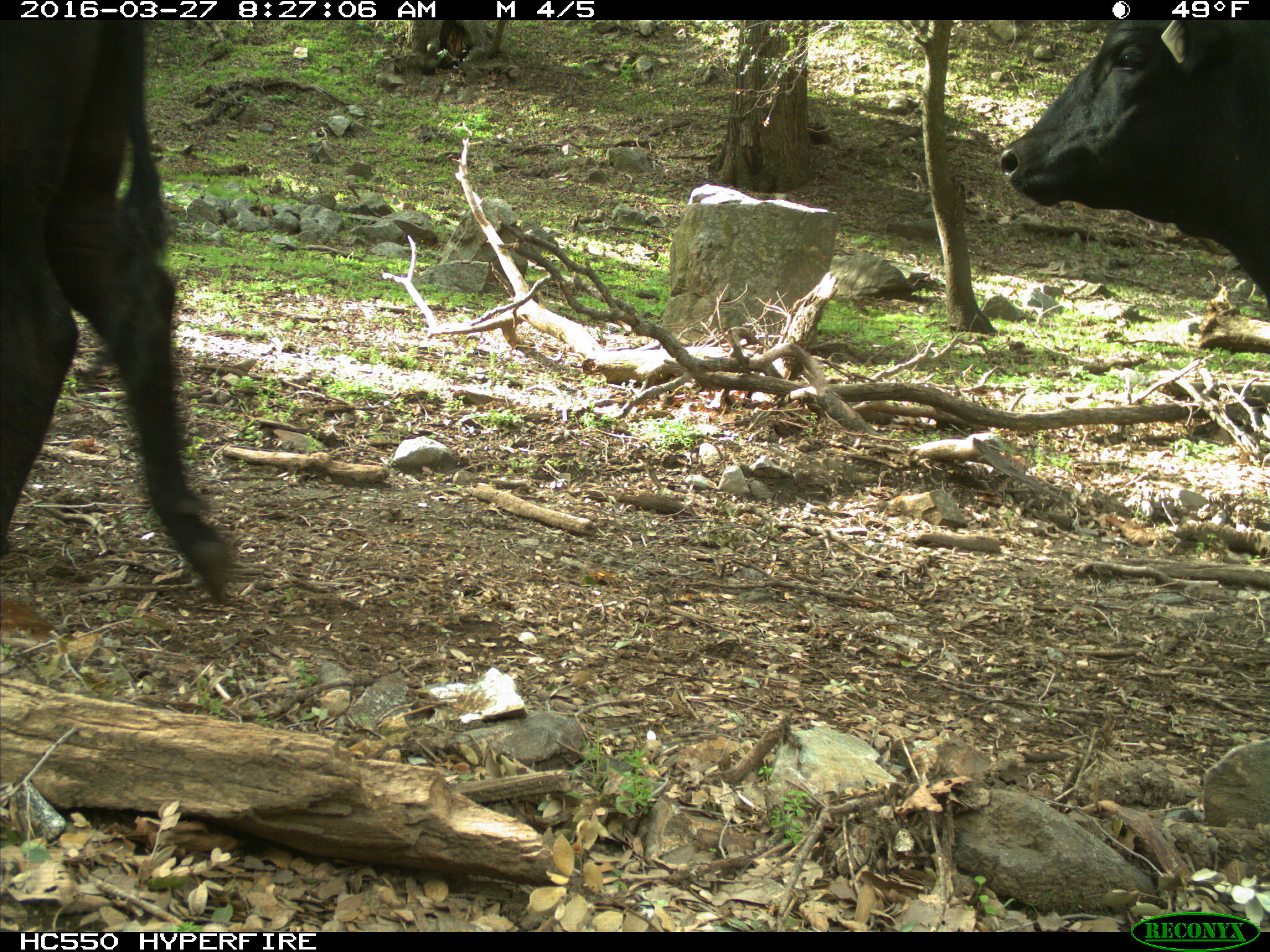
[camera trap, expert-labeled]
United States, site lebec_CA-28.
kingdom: Animalia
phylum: Chordata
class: Mammalia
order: Artiodactyla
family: Bovidae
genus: Bos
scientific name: Bos taurus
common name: domestic cow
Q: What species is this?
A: Bos taurus (domestic cow).